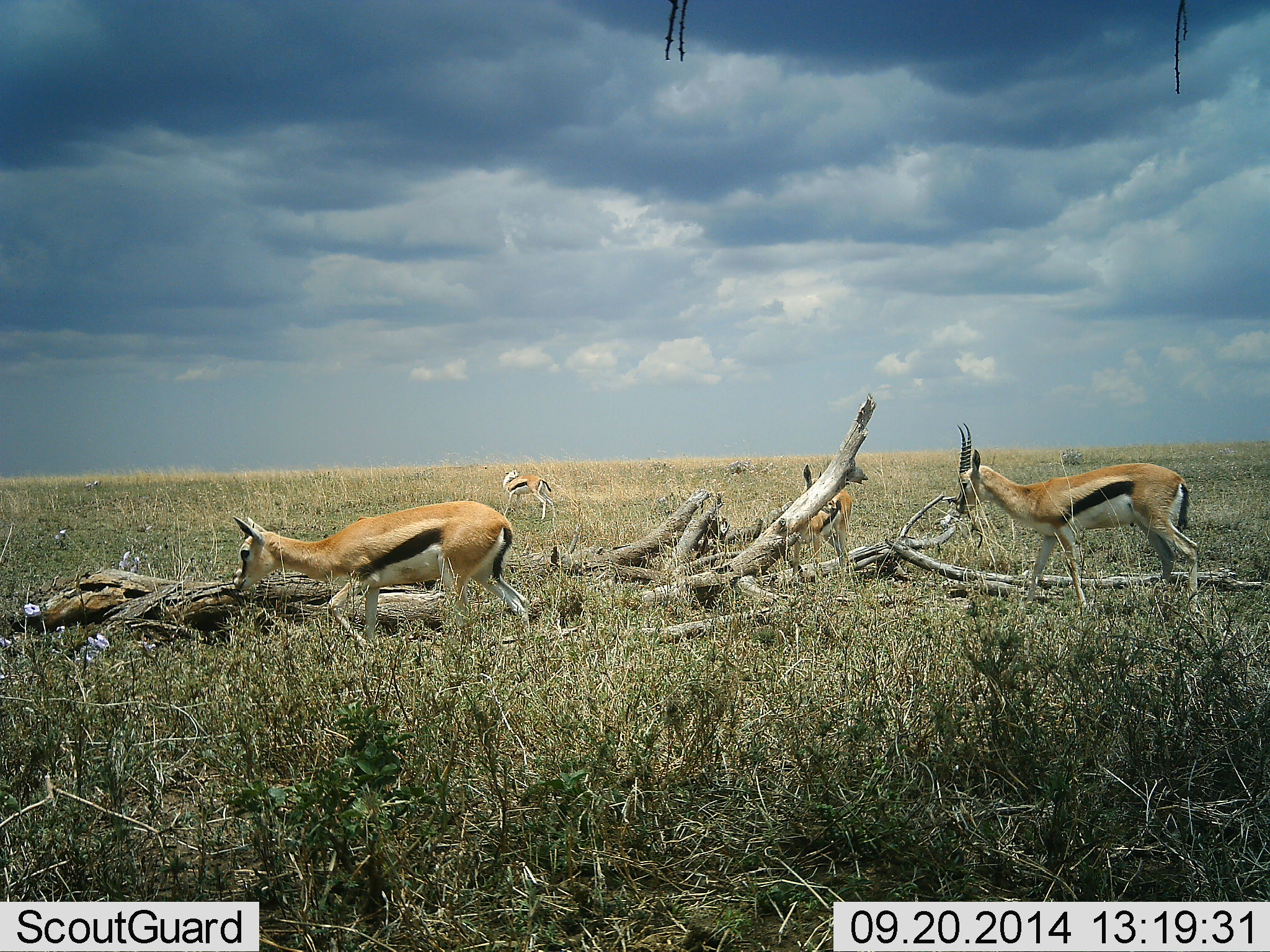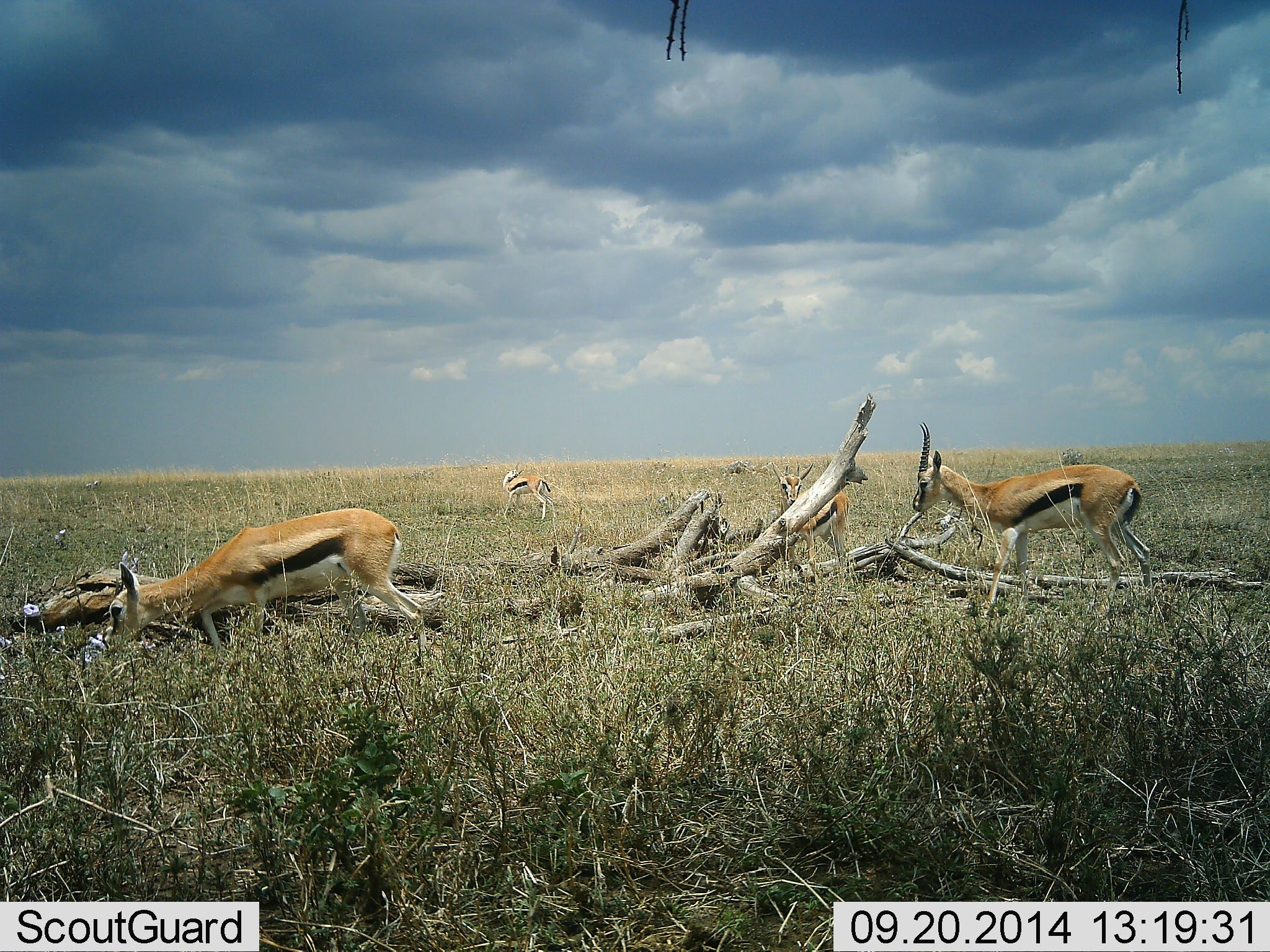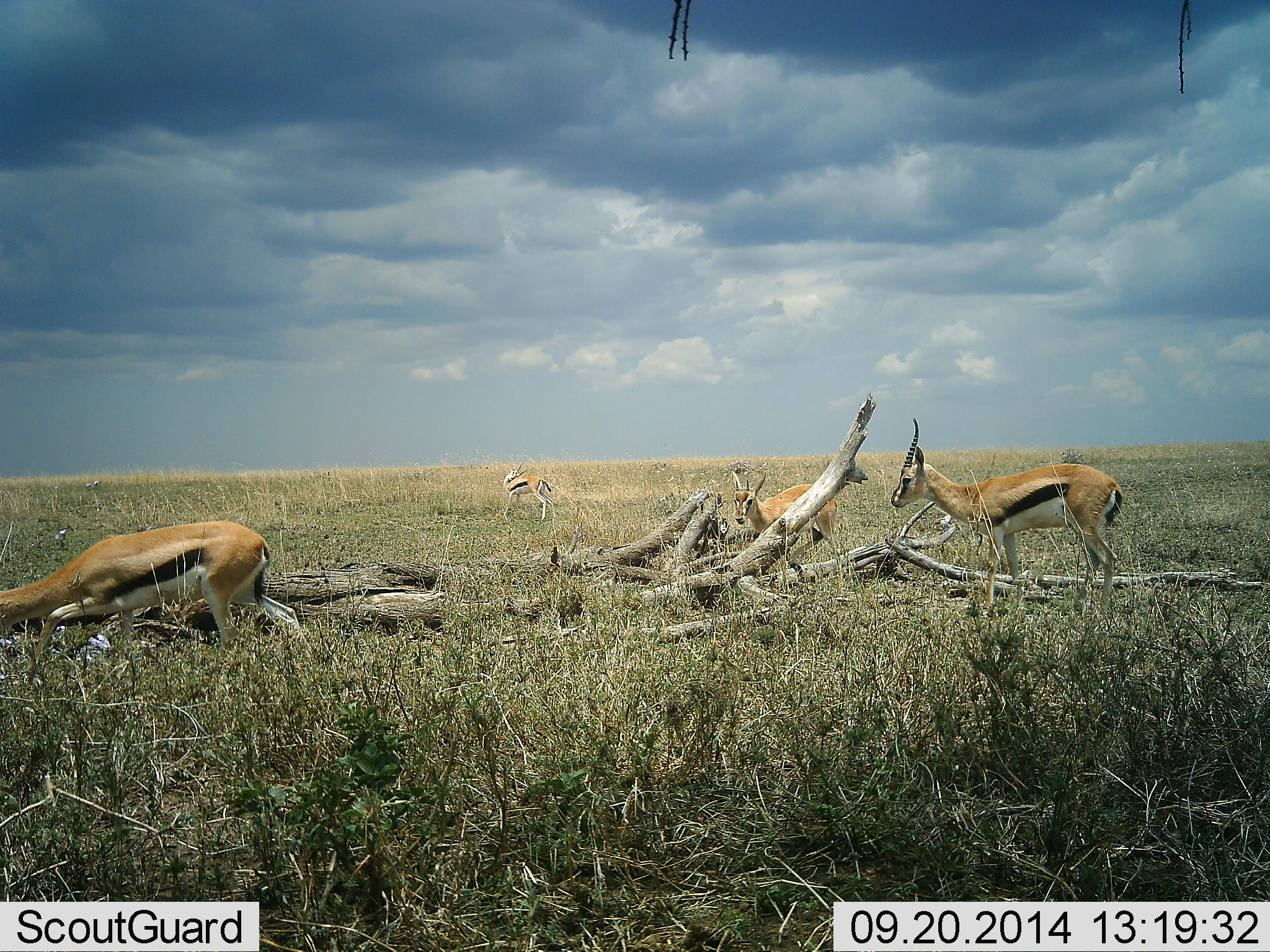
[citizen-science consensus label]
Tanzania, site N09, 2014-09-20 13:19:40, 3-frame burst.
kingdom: Animalia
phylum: Chordata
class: Mammalia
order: Artiodactyla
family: Bovidae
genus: Eudorcas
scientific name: Eudorcas thomsonii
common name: thomson's gazelle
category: gazellethomsons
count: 4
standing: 70%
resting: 0%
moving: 90%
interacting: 0%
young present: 0%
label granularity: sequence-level